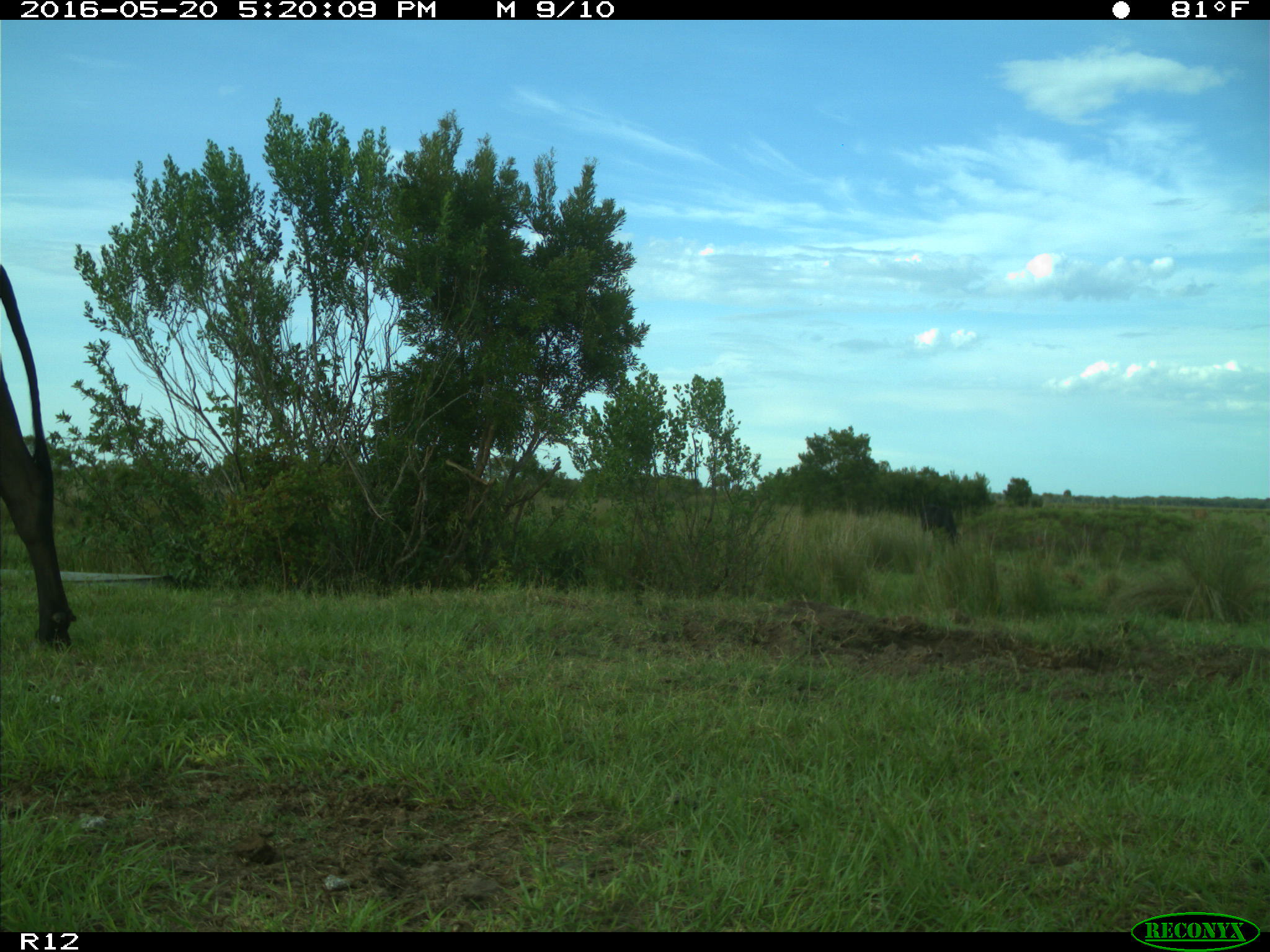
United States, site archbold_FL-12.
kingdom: Animalia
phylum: Chordata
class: Mammalia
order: Artiodactyla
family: Bovidae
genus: Bos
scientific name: Bos taurus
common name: domestic cow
Bos taurus (domestic cow).